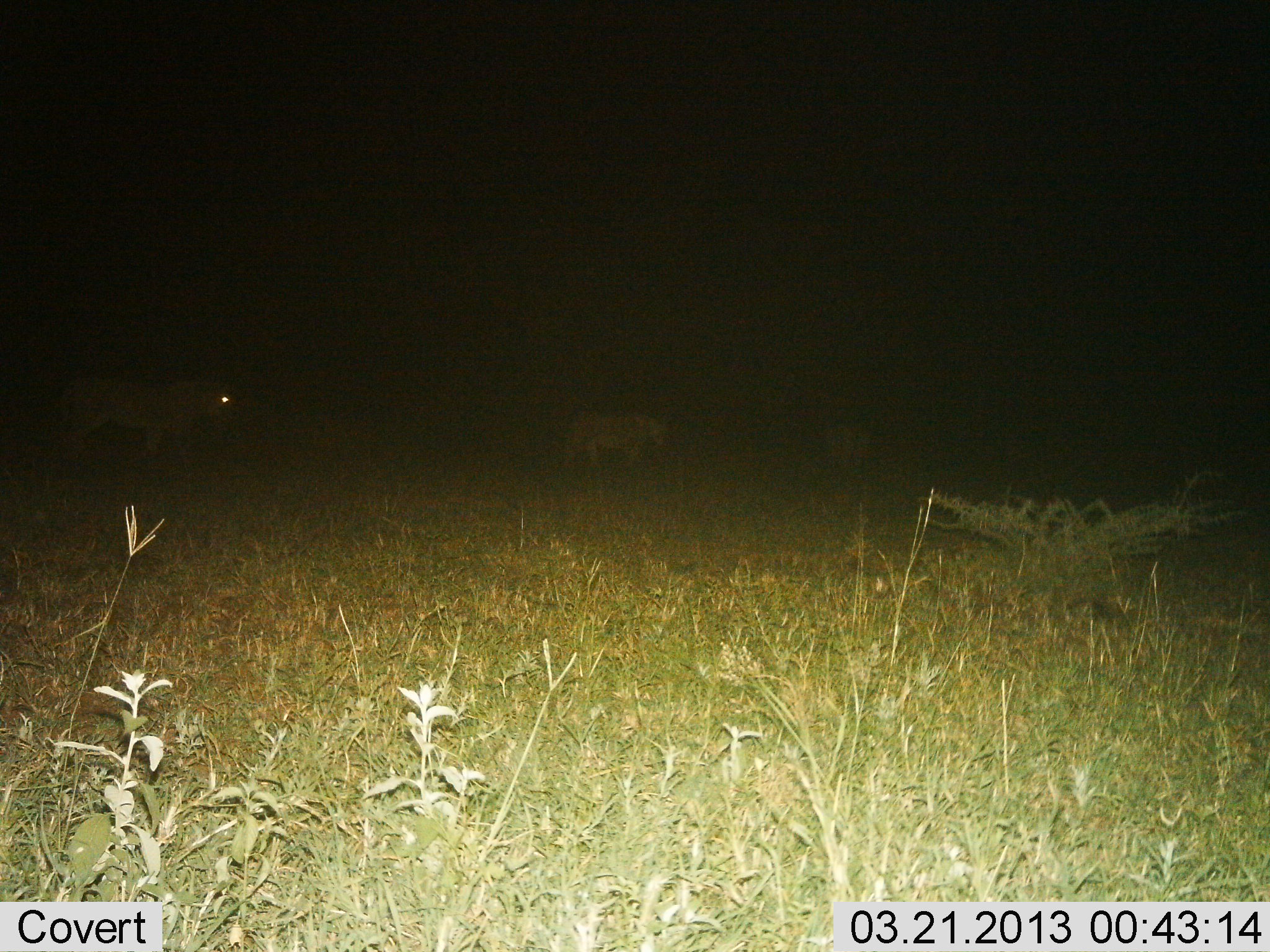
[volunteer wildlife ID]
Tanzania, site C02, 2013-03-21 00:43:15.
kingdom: Animalia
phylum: Chordata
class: Mammalia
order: Carnivora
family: Felidae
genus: Panthera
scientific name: Panthera leo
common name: lion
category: lionfemale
Lionfemale (lion) (Panthera leo), count 3. Behavior (volunteer vote fractions): standing 27%, resting 0%, moving 82%, interacting 0%. Young present (vote fraction): 0%. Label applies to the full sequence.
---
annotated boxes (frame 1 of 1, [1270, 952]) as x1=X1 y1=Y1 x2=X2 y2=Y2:
animal: x1=49 y1=372 x2=239 y2=460; x1=566 y1=412 x2=672 y2=469; x1=831 y1=423 x2=879 y2=467